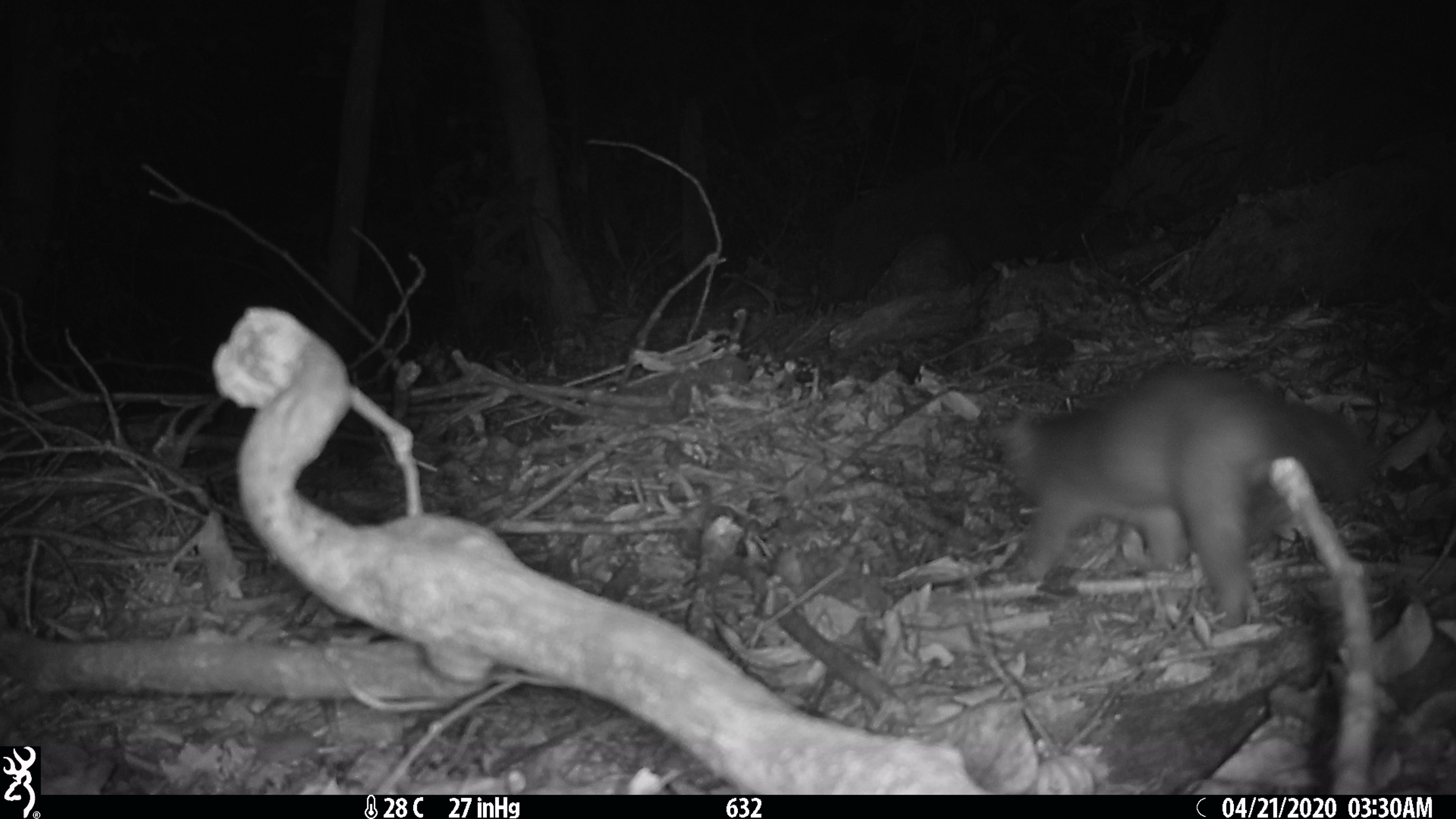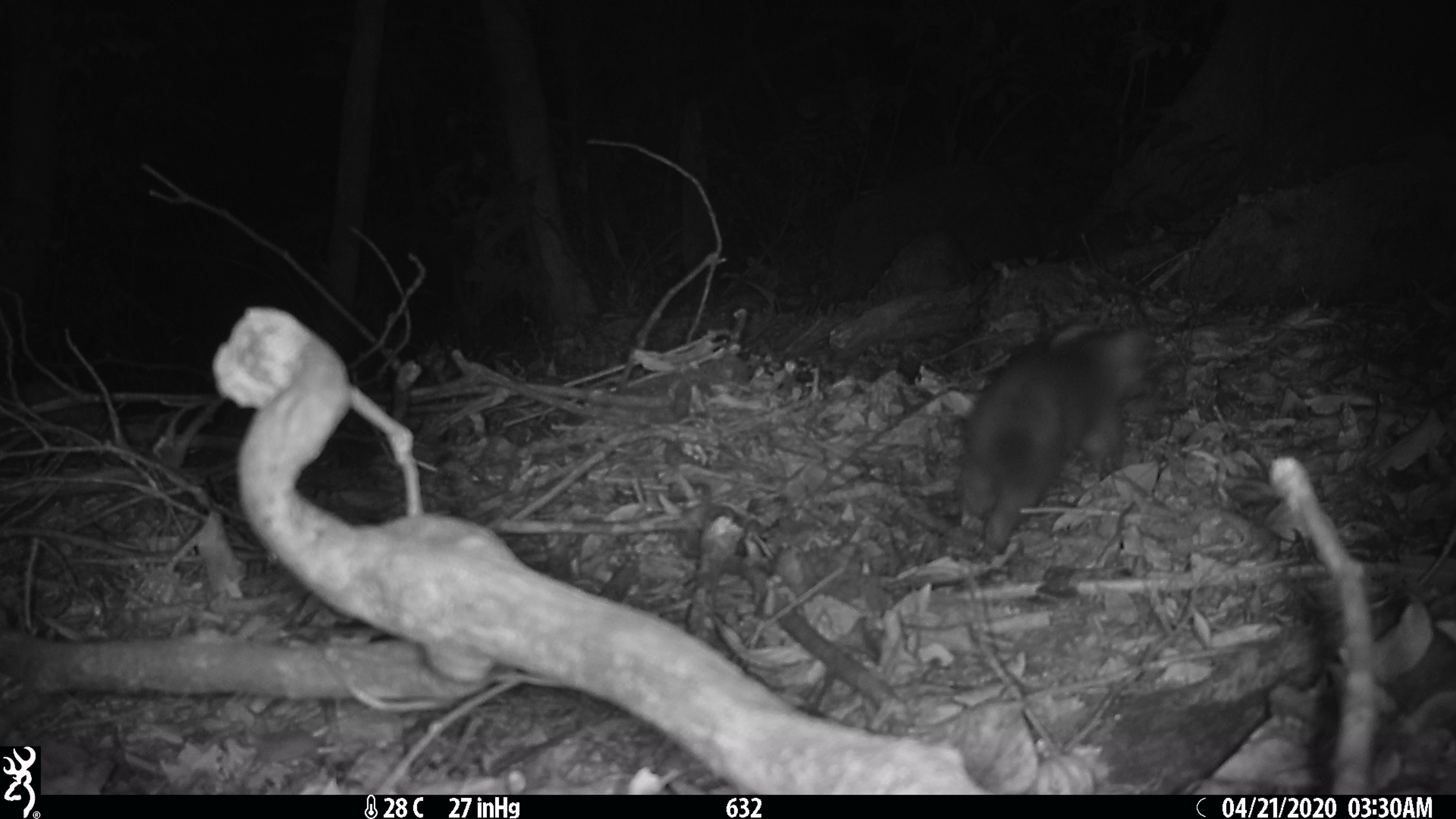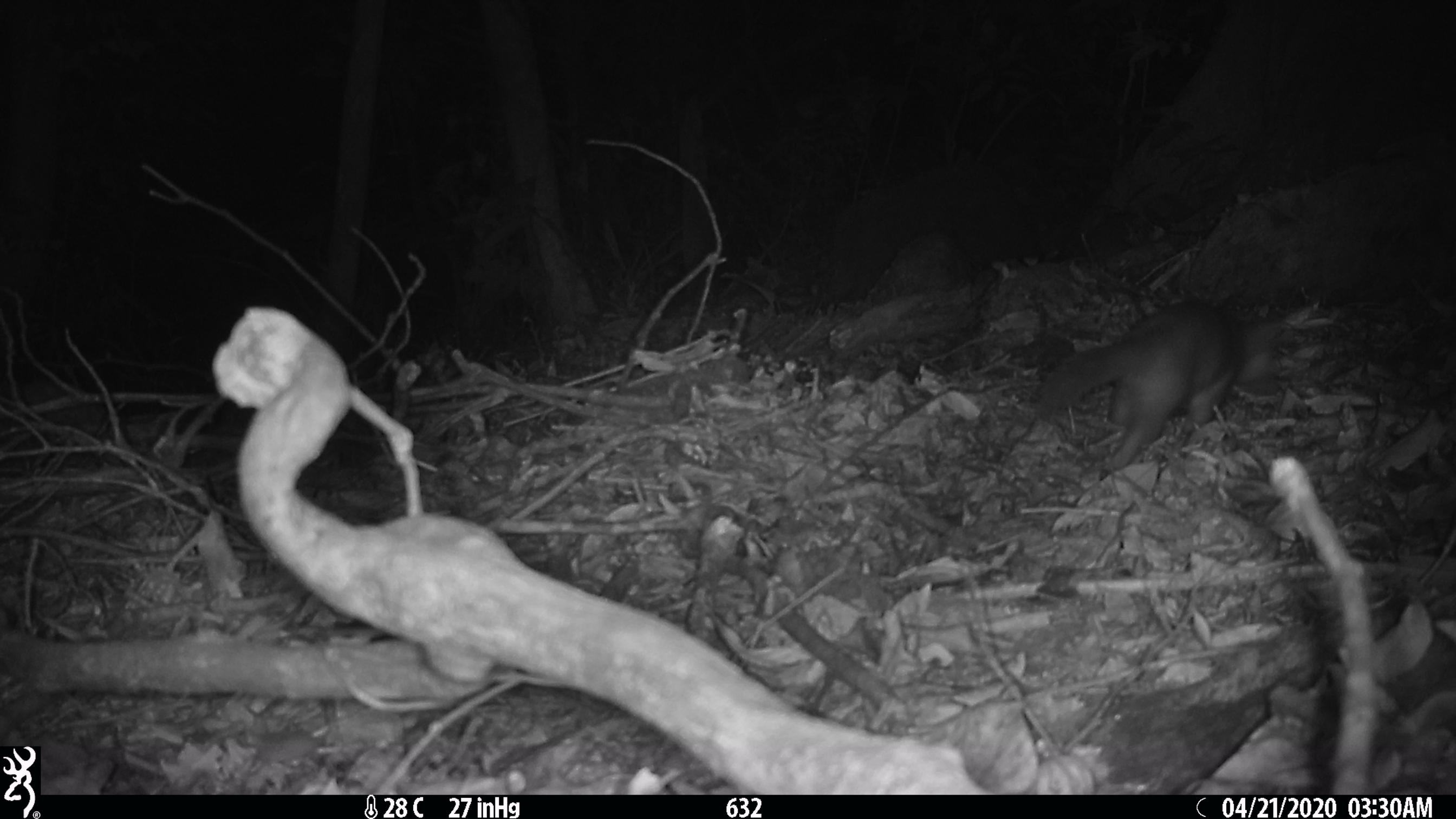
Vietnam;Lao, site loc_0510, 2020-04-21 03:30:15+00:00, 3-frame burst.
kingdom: Animalia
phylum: Chordata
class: Mammalia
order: Carnivora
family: Mustelidae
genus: Melogale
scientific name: Melogale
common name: ferret badger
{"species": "ferret badger (Melogale)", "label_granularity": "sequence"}